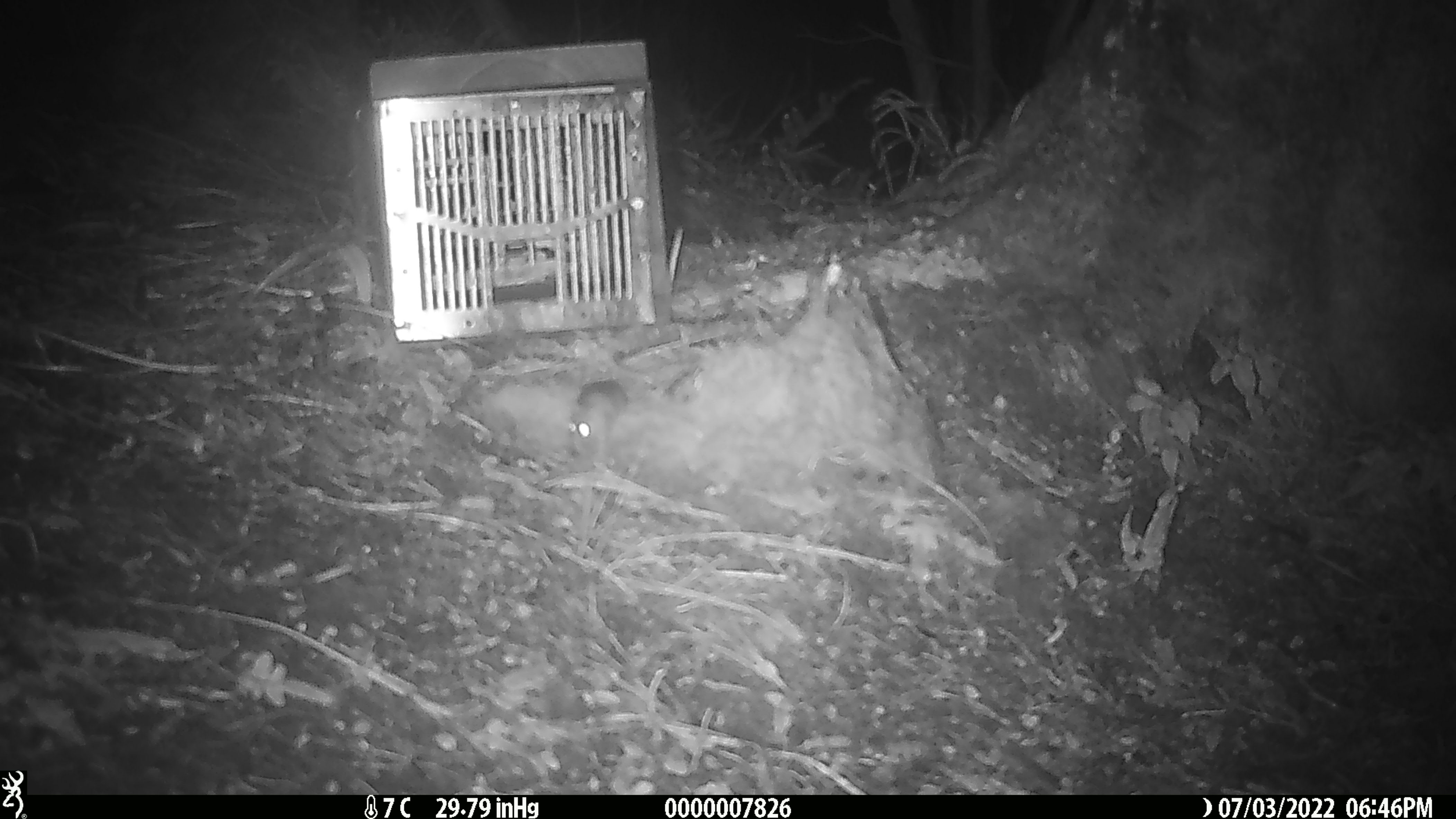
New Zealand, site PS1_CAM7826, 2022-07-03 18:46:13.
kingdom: Animalia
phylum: Chordata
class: Mammalia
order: Rodentia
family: Muridae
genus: Mus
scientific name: Mus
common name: mouse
Mouse (Mus).